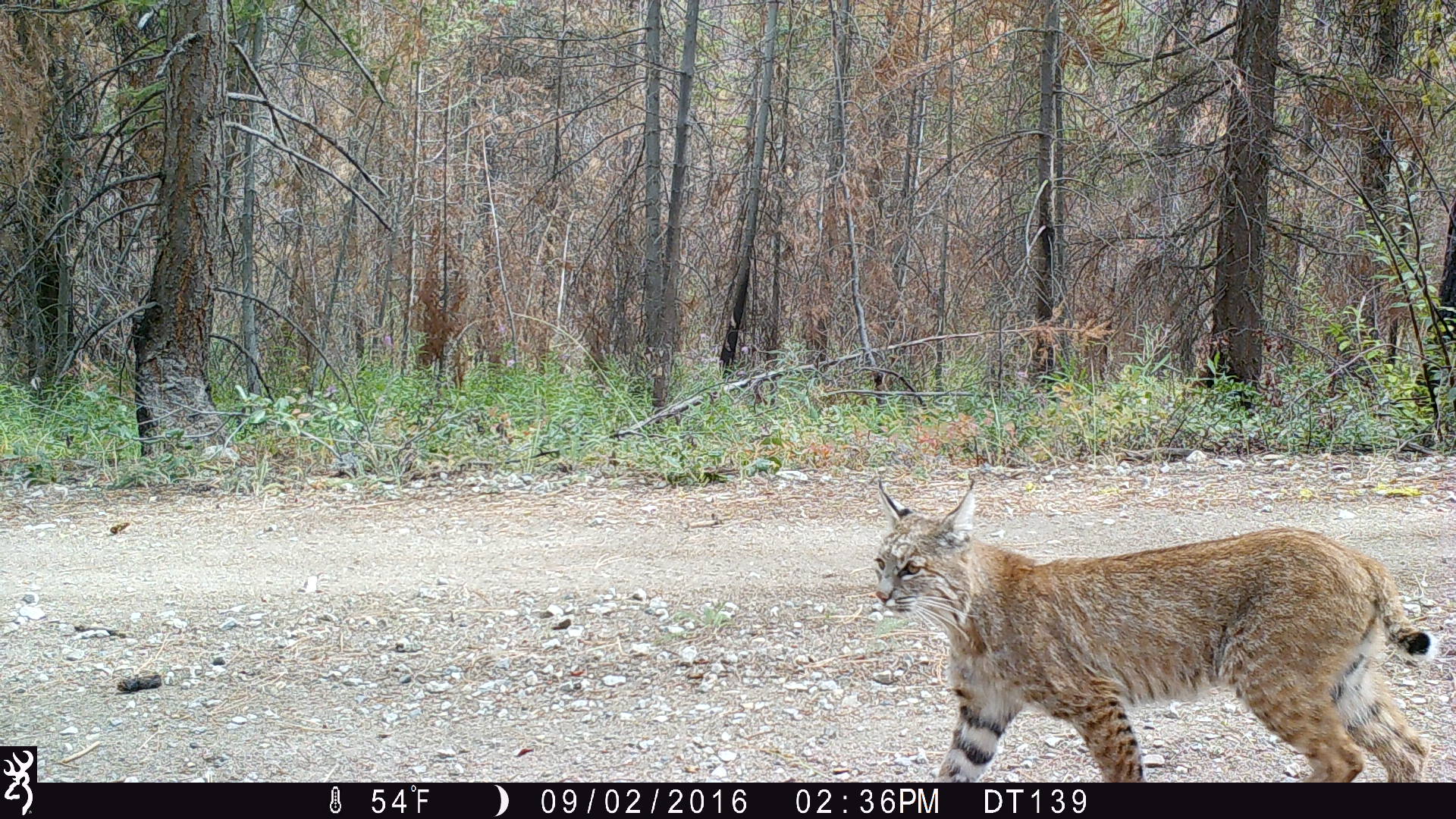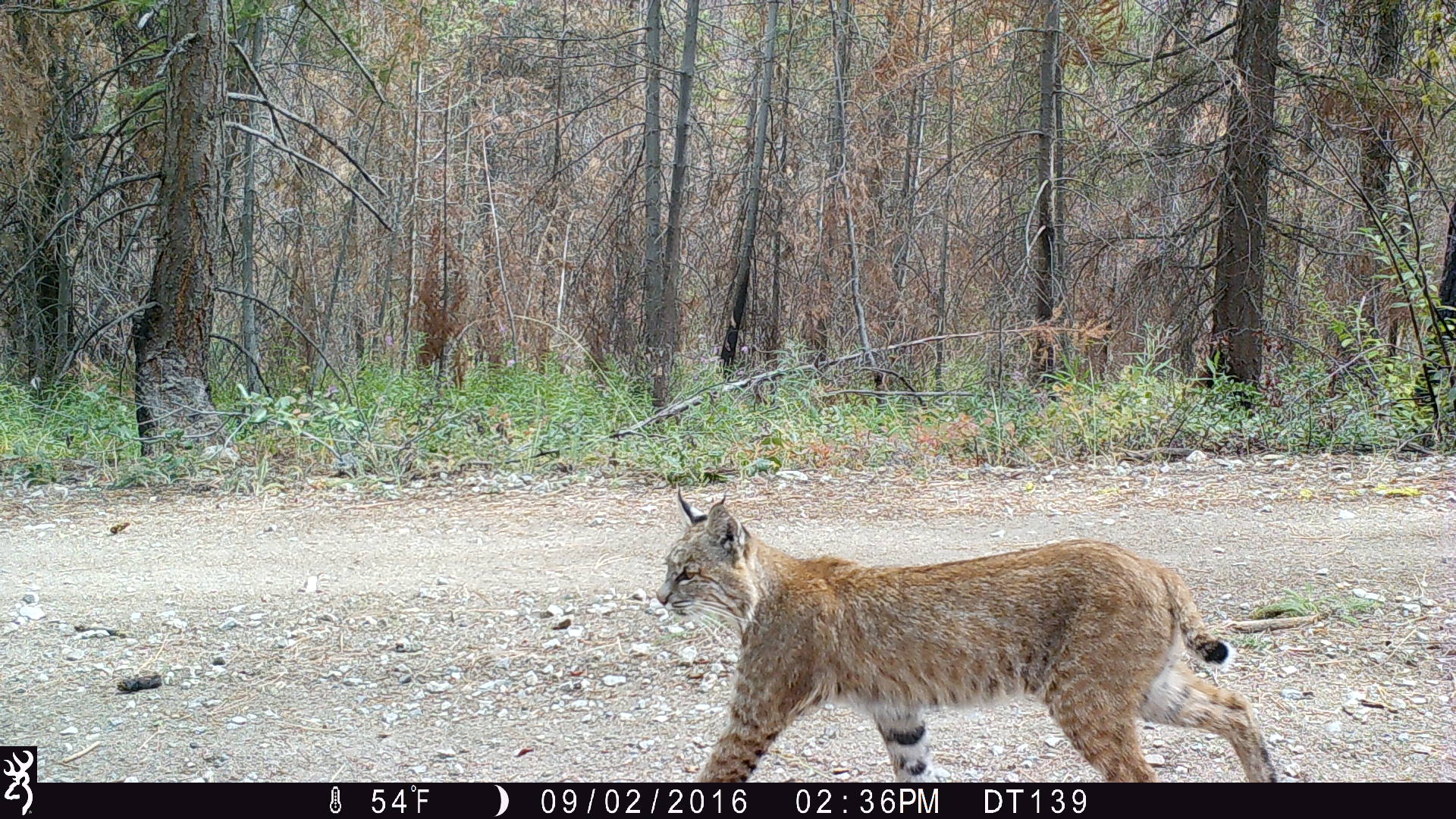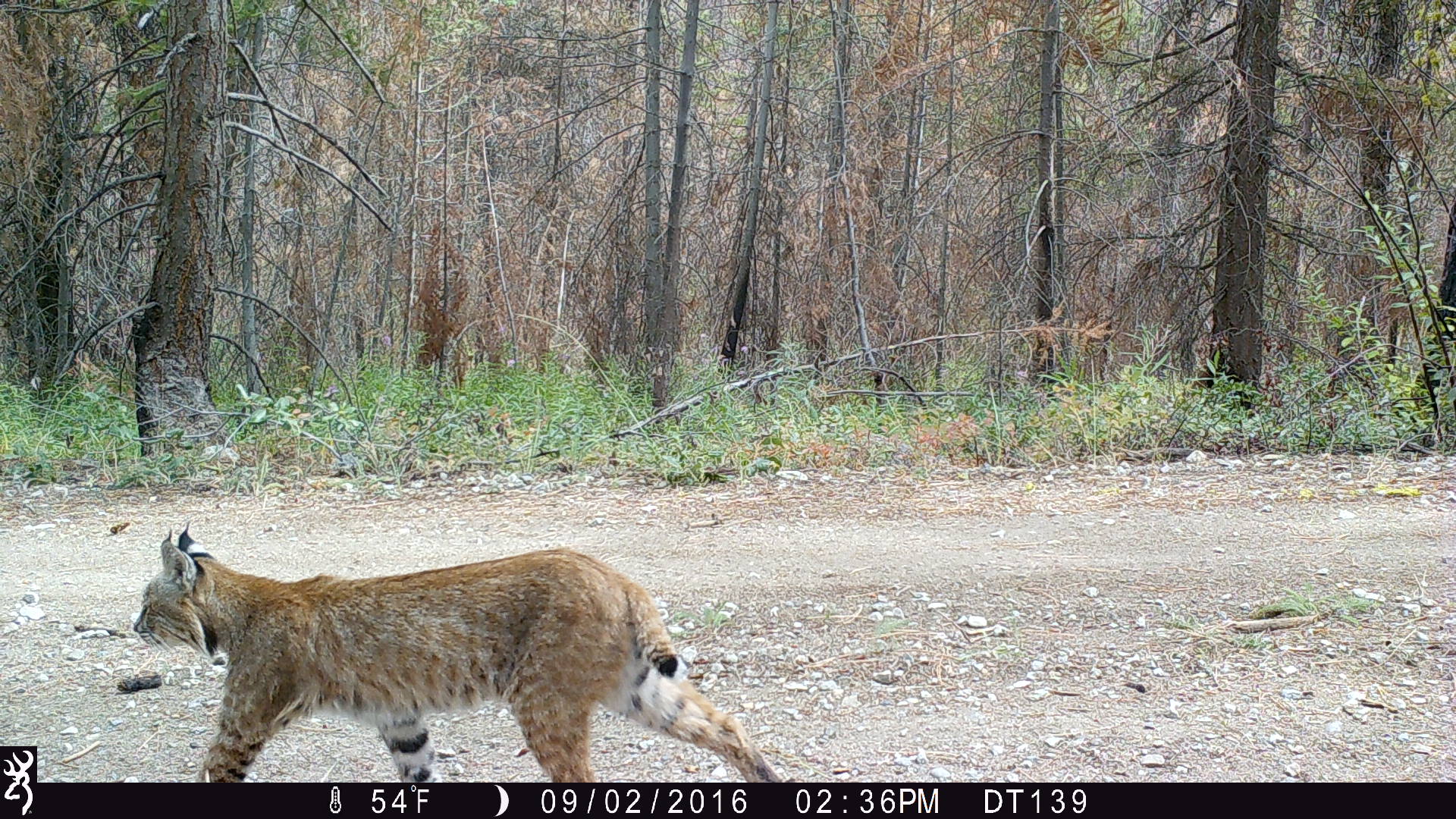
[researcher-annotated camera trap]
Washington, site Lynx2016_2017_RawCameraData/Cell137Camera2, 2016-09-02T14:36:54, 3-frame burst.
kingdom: Animalia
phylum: Chordata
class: Mammalia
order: Carnivora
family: Felidae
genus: Lynx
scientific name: Lynx rufus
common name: bobcat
Lynx rufus (bobcat). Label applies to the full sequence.